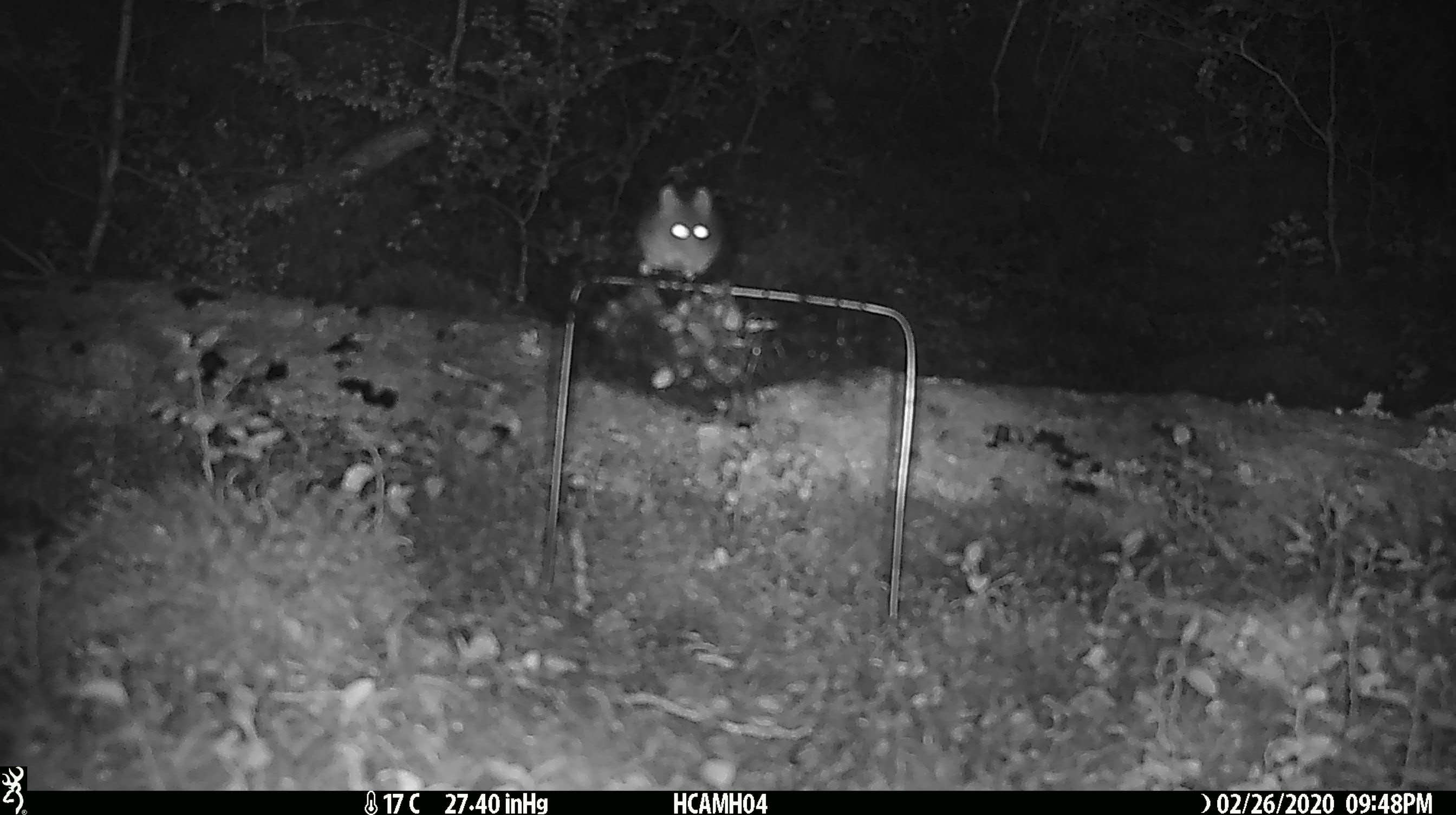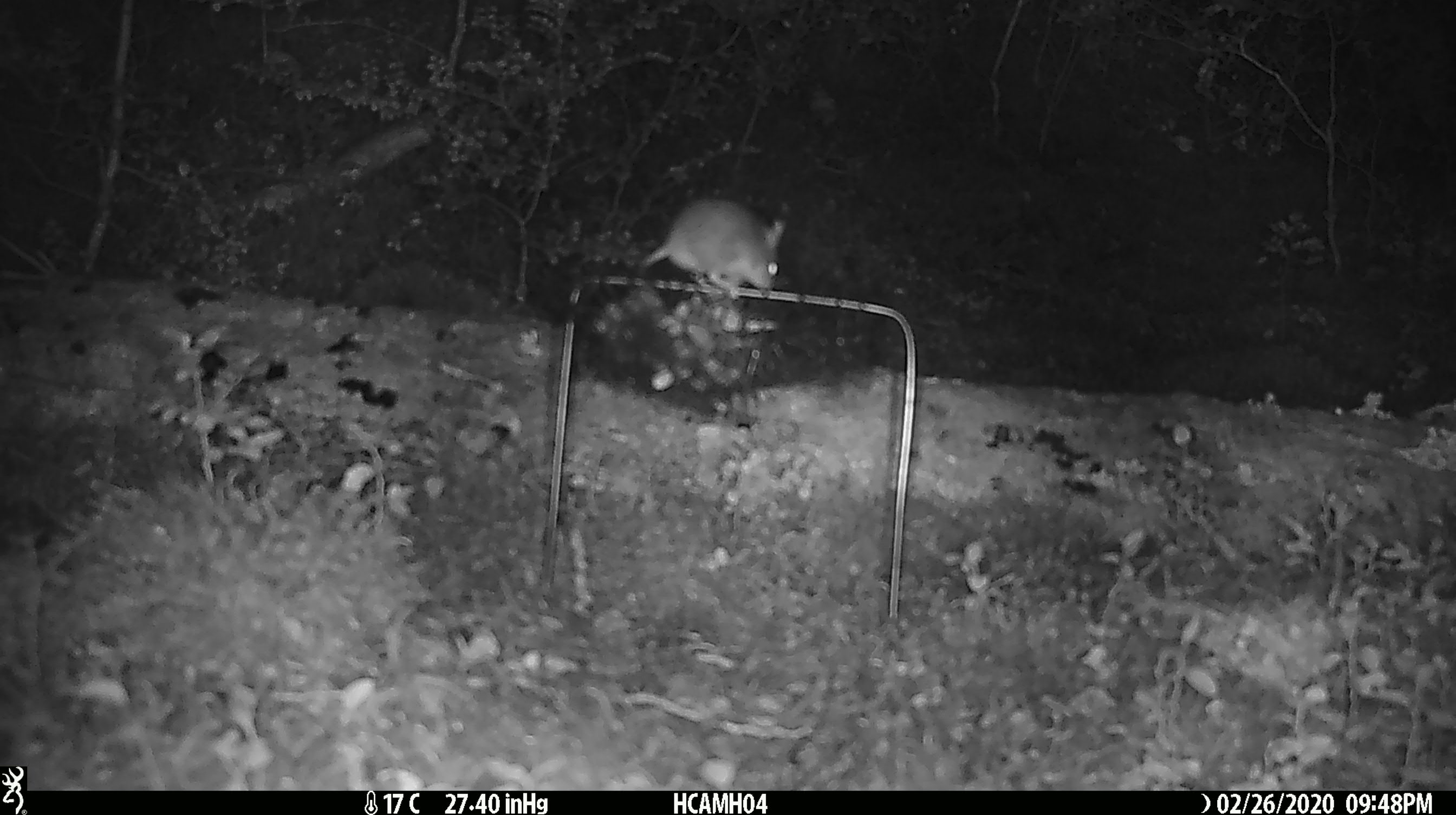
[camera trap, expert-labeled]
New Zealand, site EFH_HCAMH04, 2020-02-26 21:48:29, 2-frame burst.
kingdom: Animalia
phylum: Chordata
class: Mammalia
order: Rodentia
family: Muridae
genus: Mus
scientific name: Mus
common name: mouse